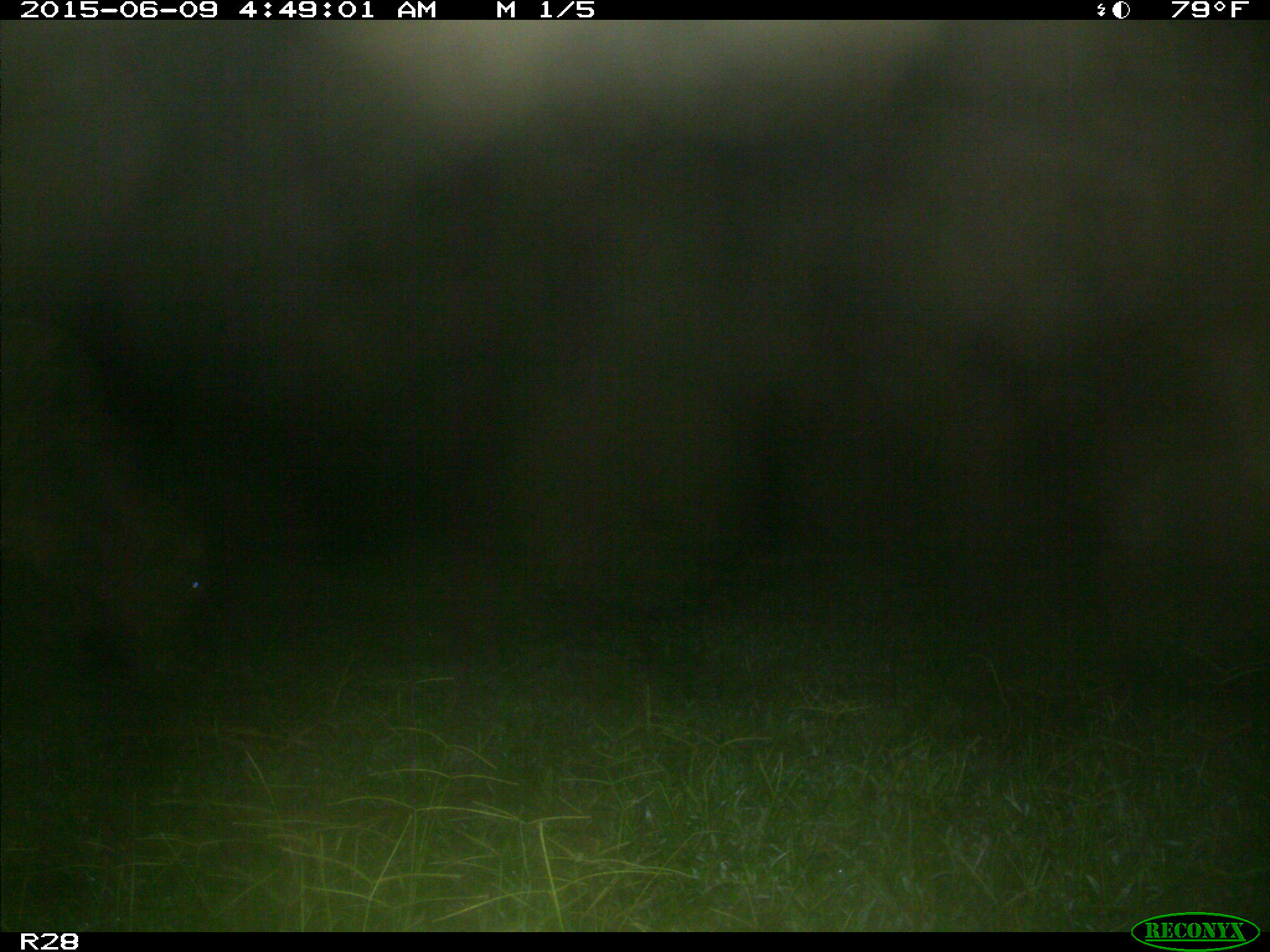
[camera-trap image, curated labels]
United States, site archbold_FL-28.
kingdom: Animalia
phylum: Chordata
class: Mammalia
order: Artiodactyla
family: Bovidae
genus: Bos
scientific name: Bos taurus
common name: domestic cow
Bos taurus (domestic cow).